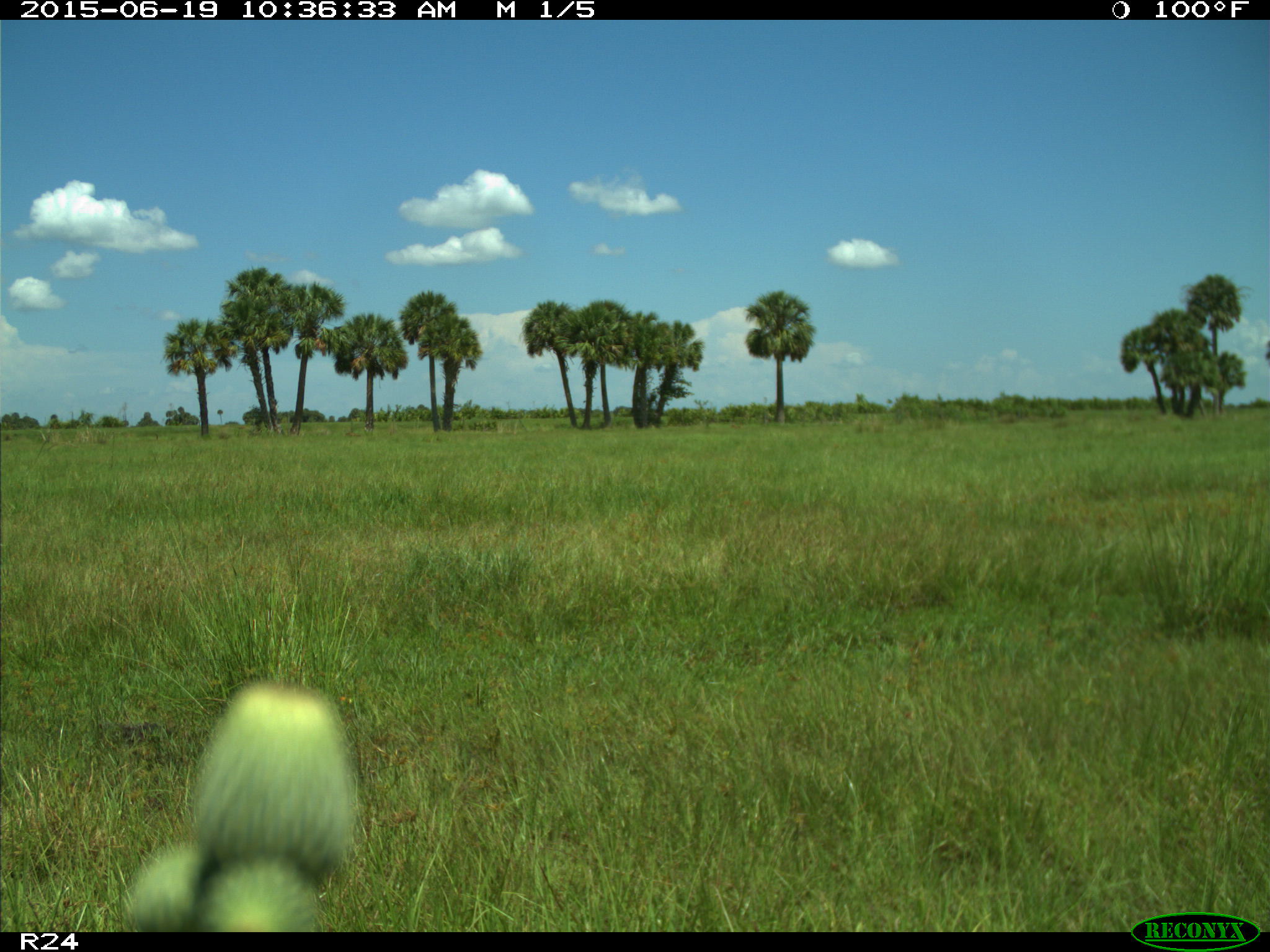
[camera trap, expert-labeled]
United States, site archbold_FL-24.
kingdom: Animalia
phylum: Chordata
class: Mammalia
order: Artiodactyla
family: Bovidae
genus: Bos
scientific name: Bos taurus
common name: domestic cow